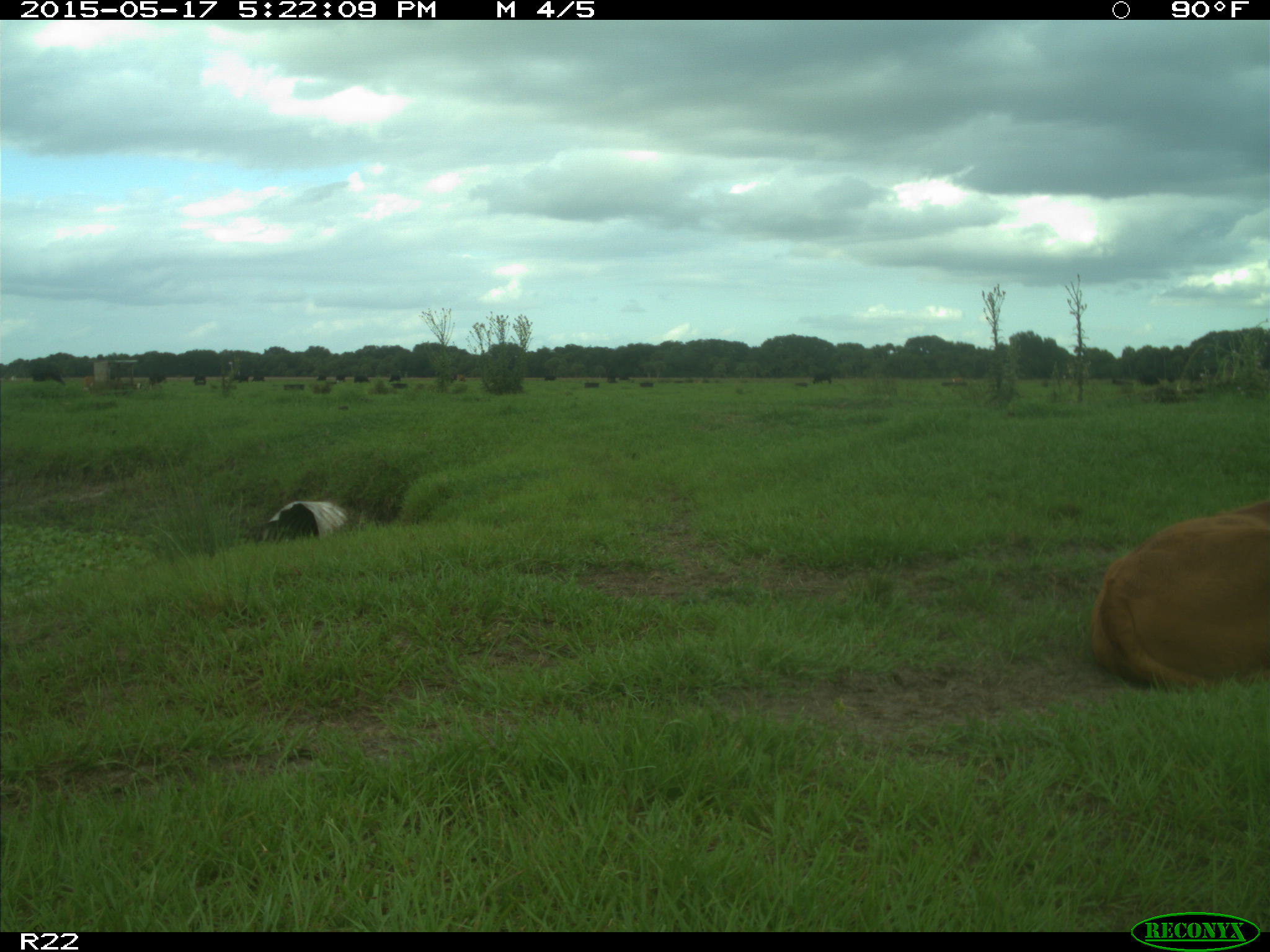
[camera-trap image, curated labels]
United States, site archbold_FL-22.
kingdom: Animalia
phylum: Chordata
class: Mammalia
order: Artiodactyla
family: Bovidae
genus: Bos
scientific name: Bos taurus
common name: domestic cow